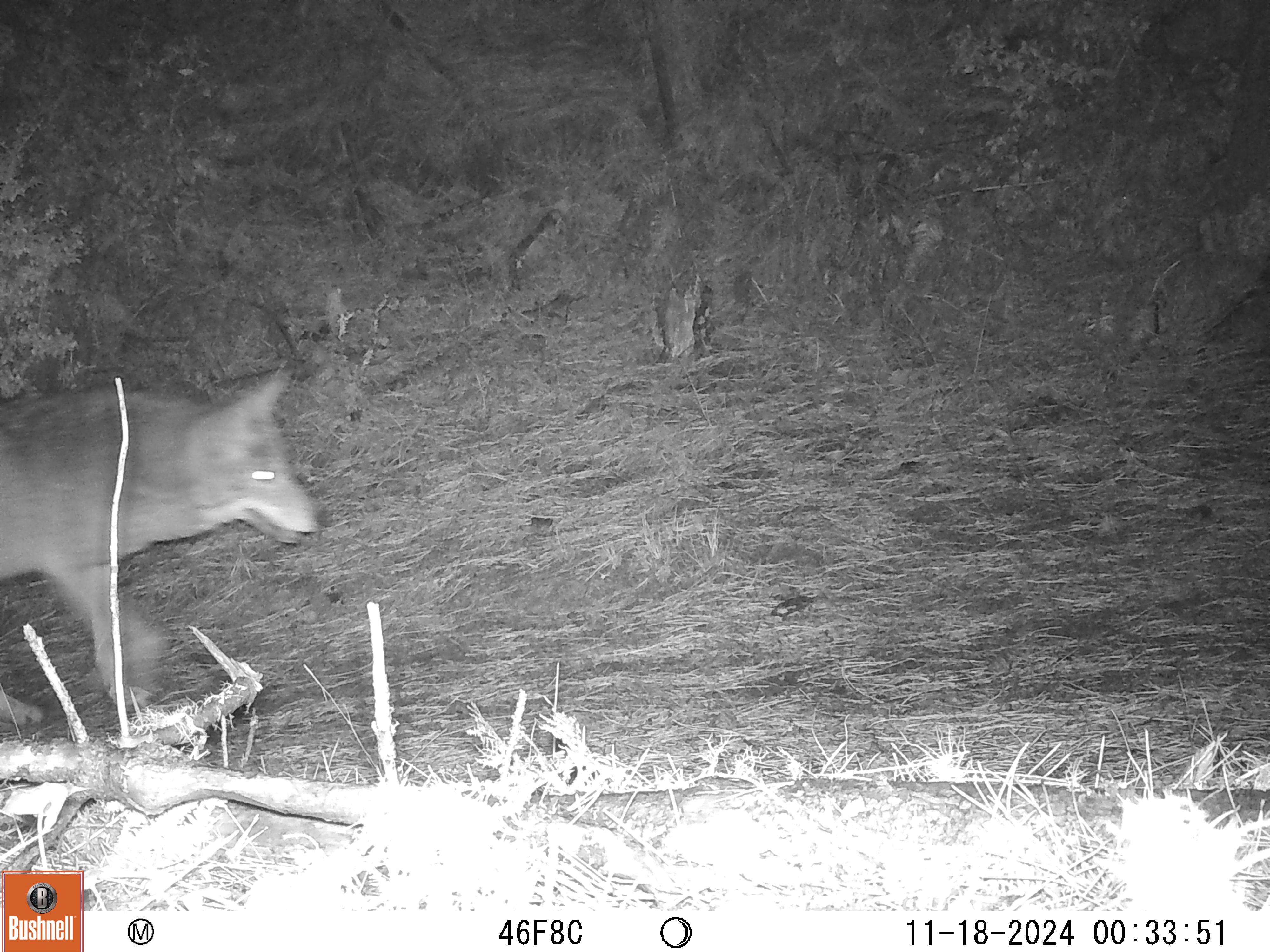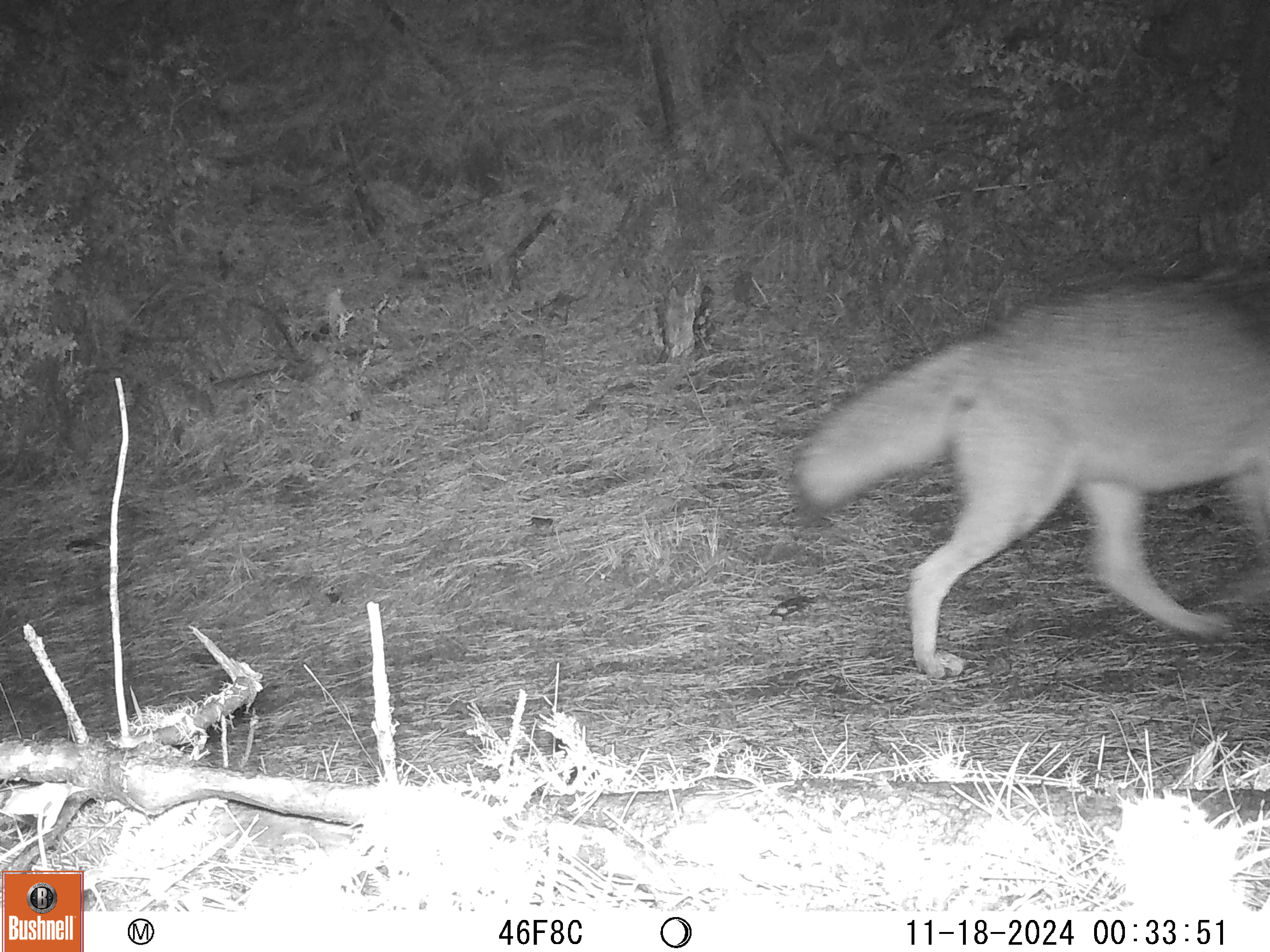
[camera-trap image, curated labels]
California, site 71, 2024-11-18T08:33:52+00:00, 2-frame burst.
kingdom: Animalia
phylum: Chordata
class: Mammalia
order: Carnivora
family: Canidae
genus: Canis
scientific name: Canis latrans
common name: coyote